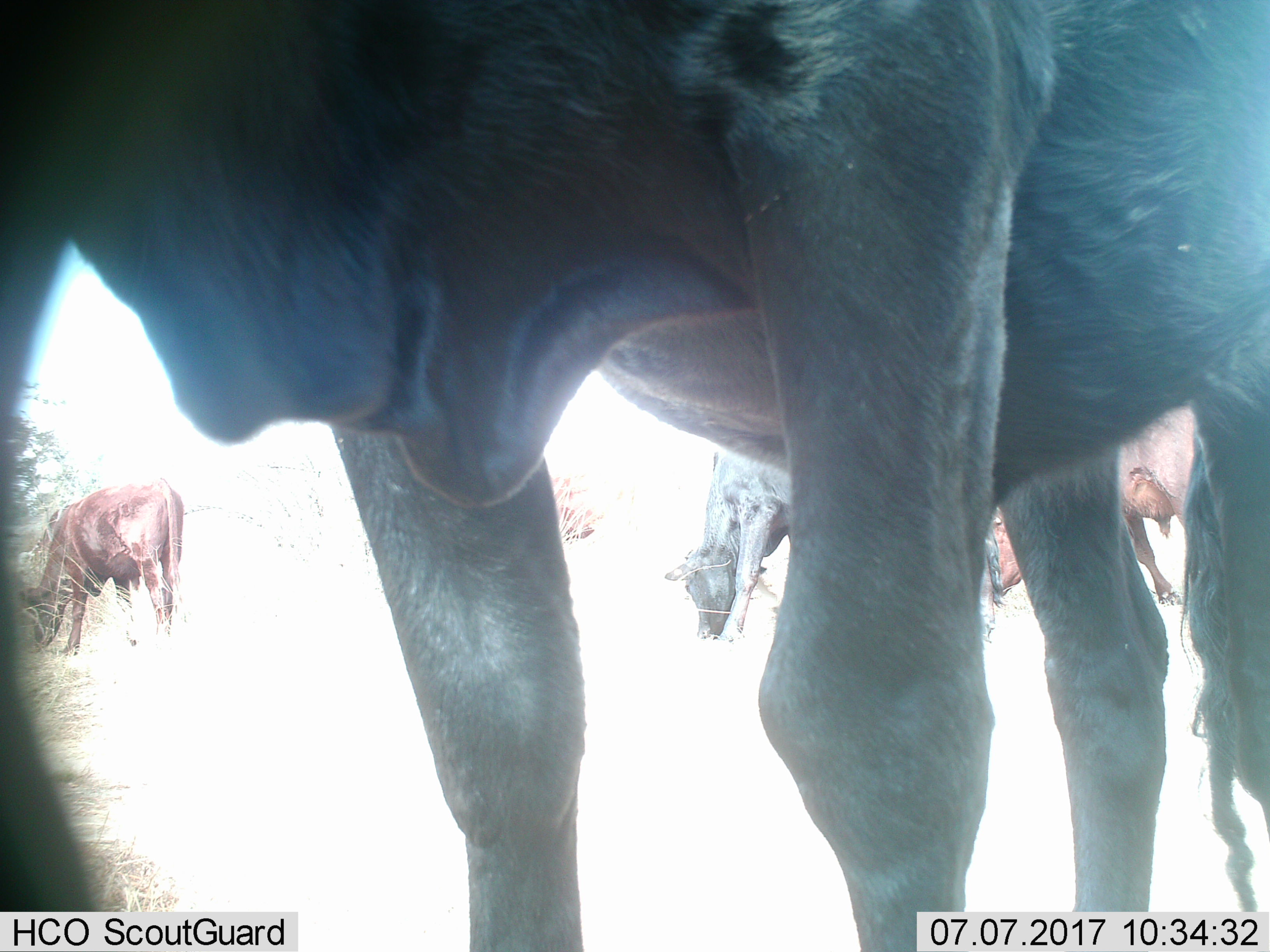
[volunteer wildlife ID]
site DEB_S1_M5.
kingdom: Animalia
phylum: Chordata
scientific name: Vertebrata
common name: domestic animal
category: domesticanimal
Domesticanimal (domestic animal) (Vertebrata), count 5. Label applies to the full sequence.